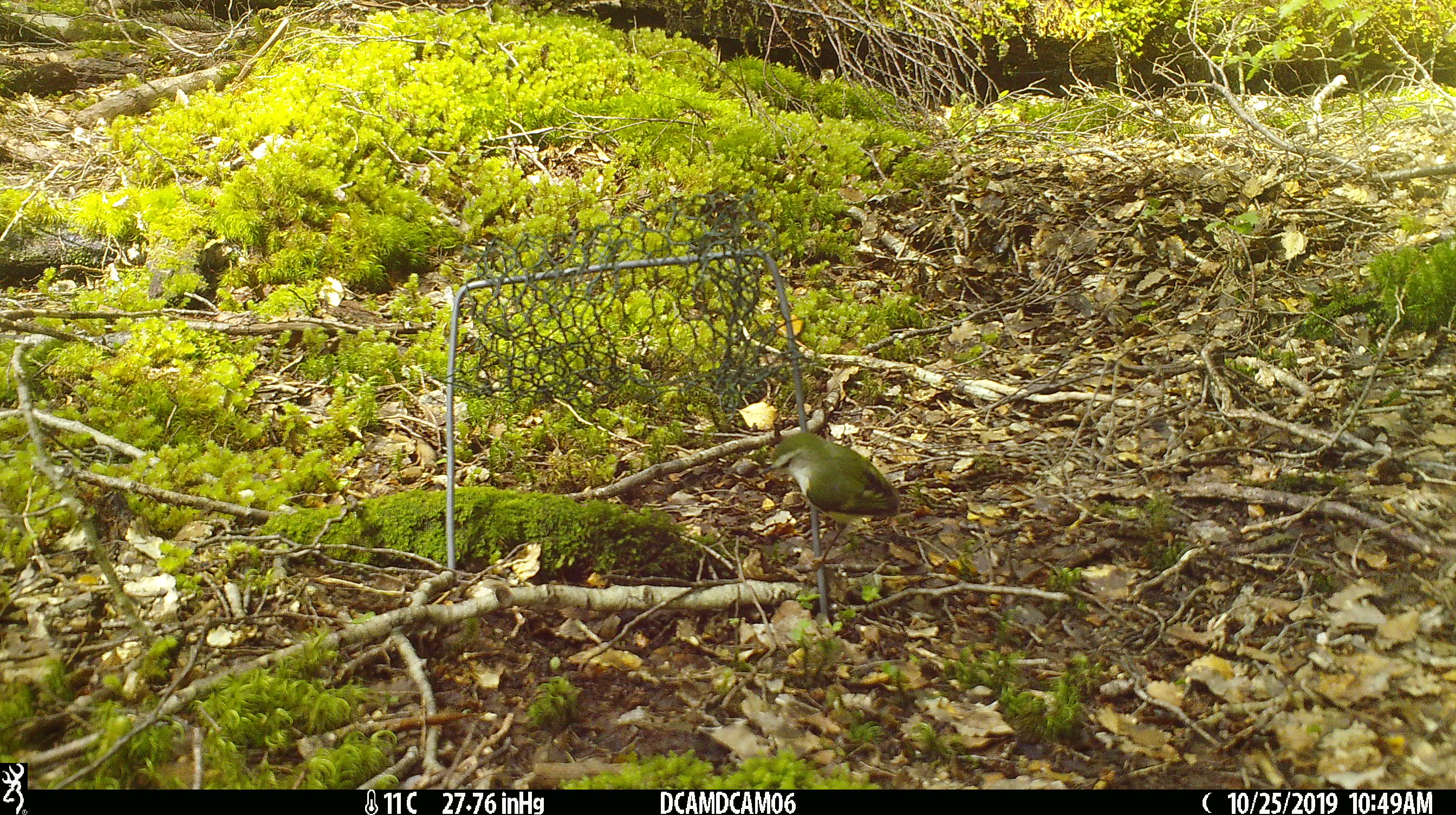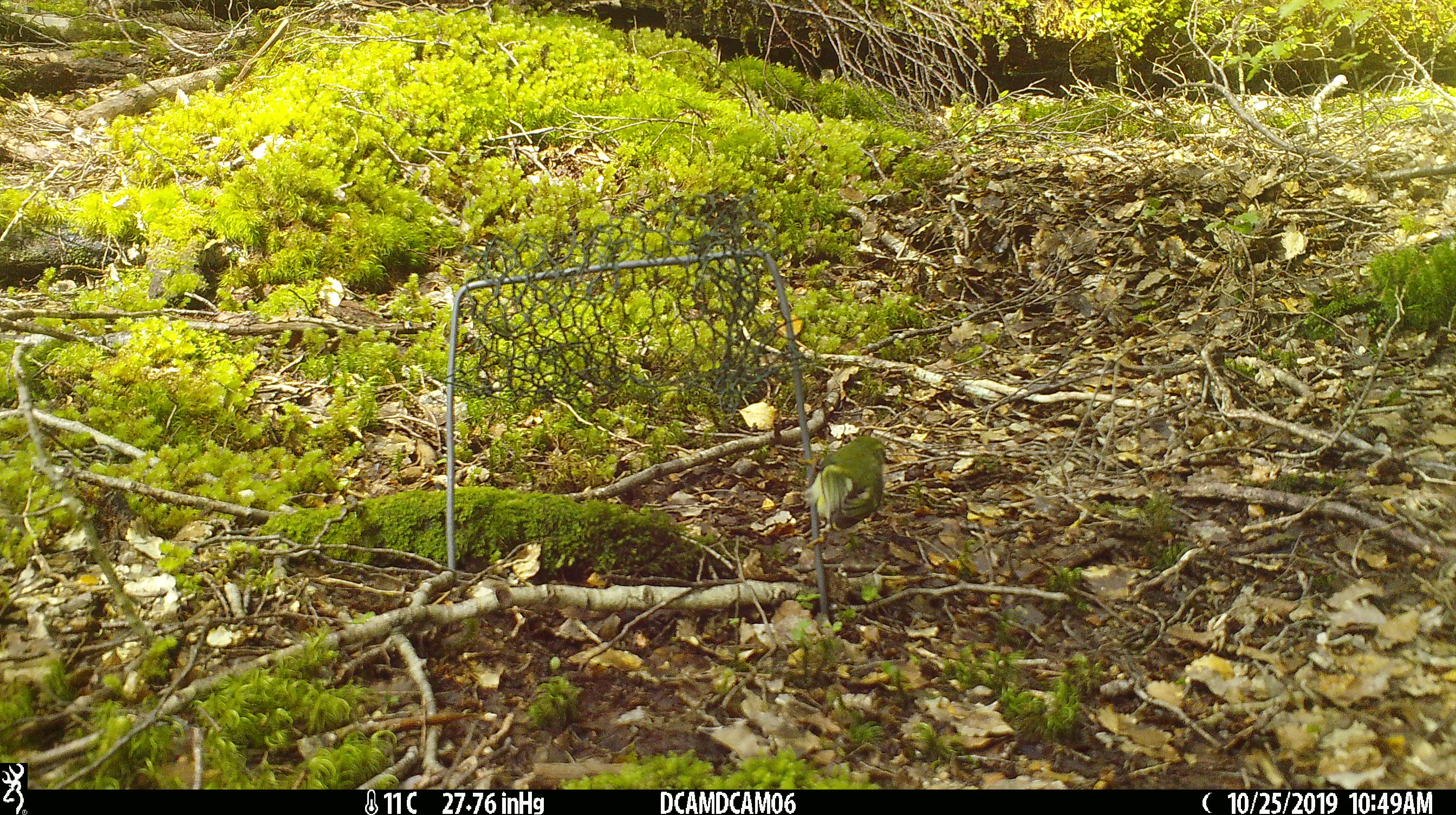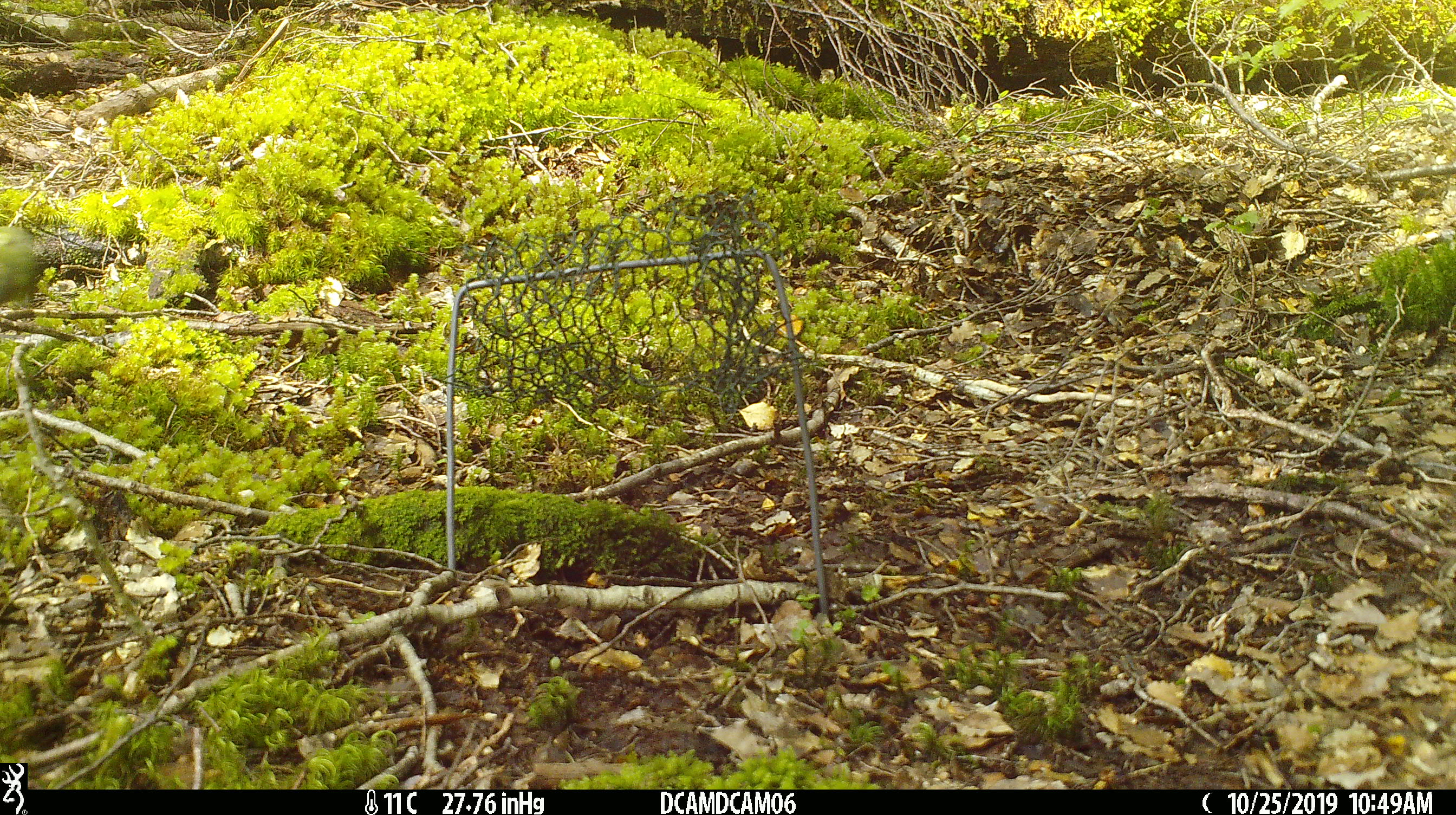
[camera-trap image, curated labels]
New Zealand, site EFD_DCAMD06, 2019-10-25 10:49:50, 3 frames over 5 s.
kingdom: Animalia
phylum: Chordata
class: Aves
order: Passeriformes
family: Acanthisittidae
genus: Acanthisitta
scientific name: Acanthisitta chloris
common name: rifleman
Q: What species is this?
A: Rifleman (Acanthisitta chloris).